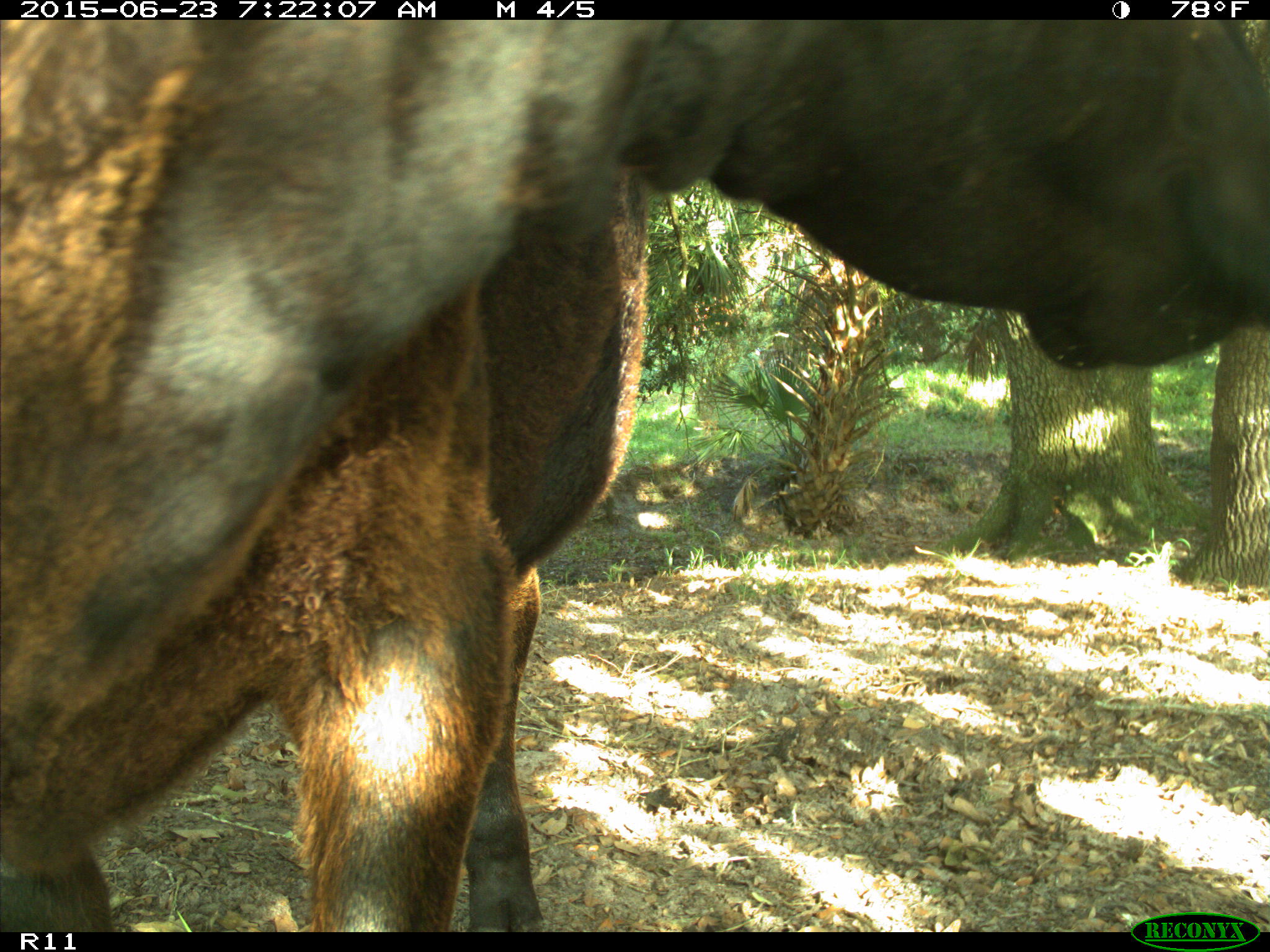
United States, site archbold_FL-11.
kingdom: Animalia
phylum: Chordata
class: Mammalia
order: Artiodactyla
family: Bovidae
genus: Bos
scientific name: Bos taurus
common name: domestic cow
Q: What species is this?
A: Bos taurus (domestic cow).